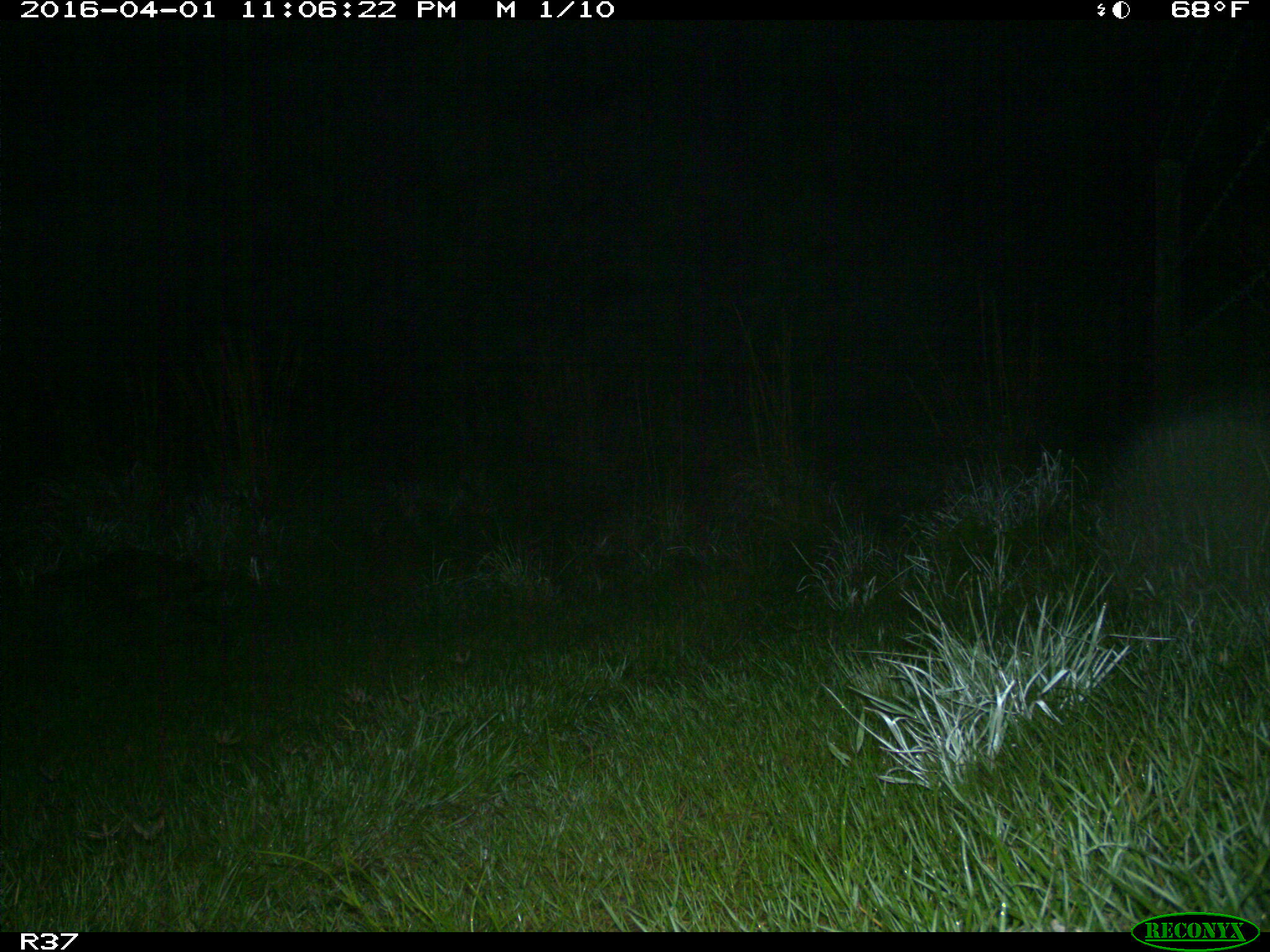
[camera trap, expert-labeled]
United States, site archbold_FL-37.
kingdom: Animalia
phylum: Chordata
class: Mammalia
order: Carnivora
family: Procyonidae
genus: Procyon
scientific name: Procyon lotor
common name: common raccoon